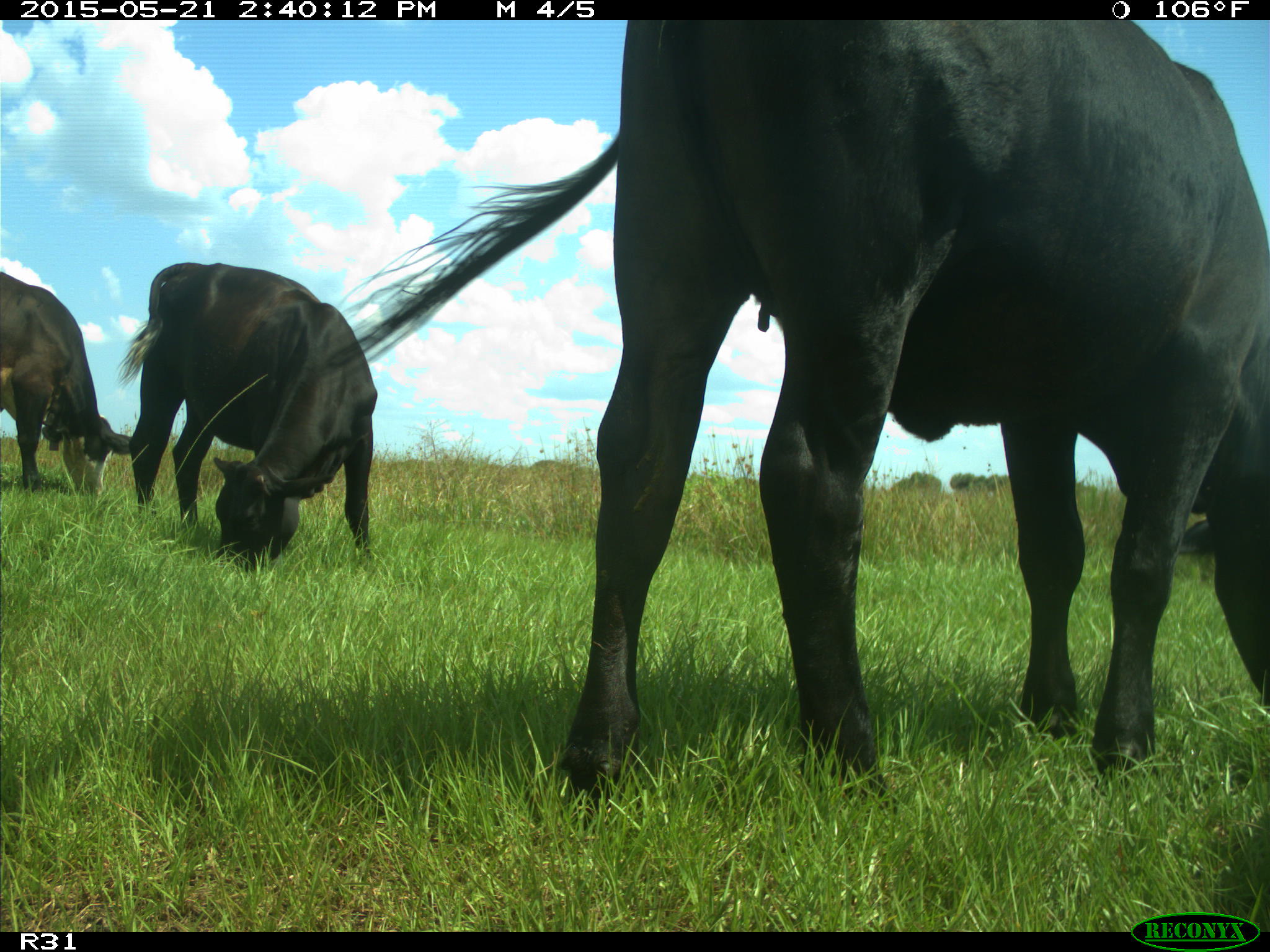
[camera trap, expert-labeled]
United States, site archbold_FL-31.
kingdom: Animalia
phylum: Chordata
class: Mammalia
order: Artiodactyla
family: Bovidae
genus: Bos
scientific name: Bos taurus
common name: domestic cow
Bos taurus (domestic cow).